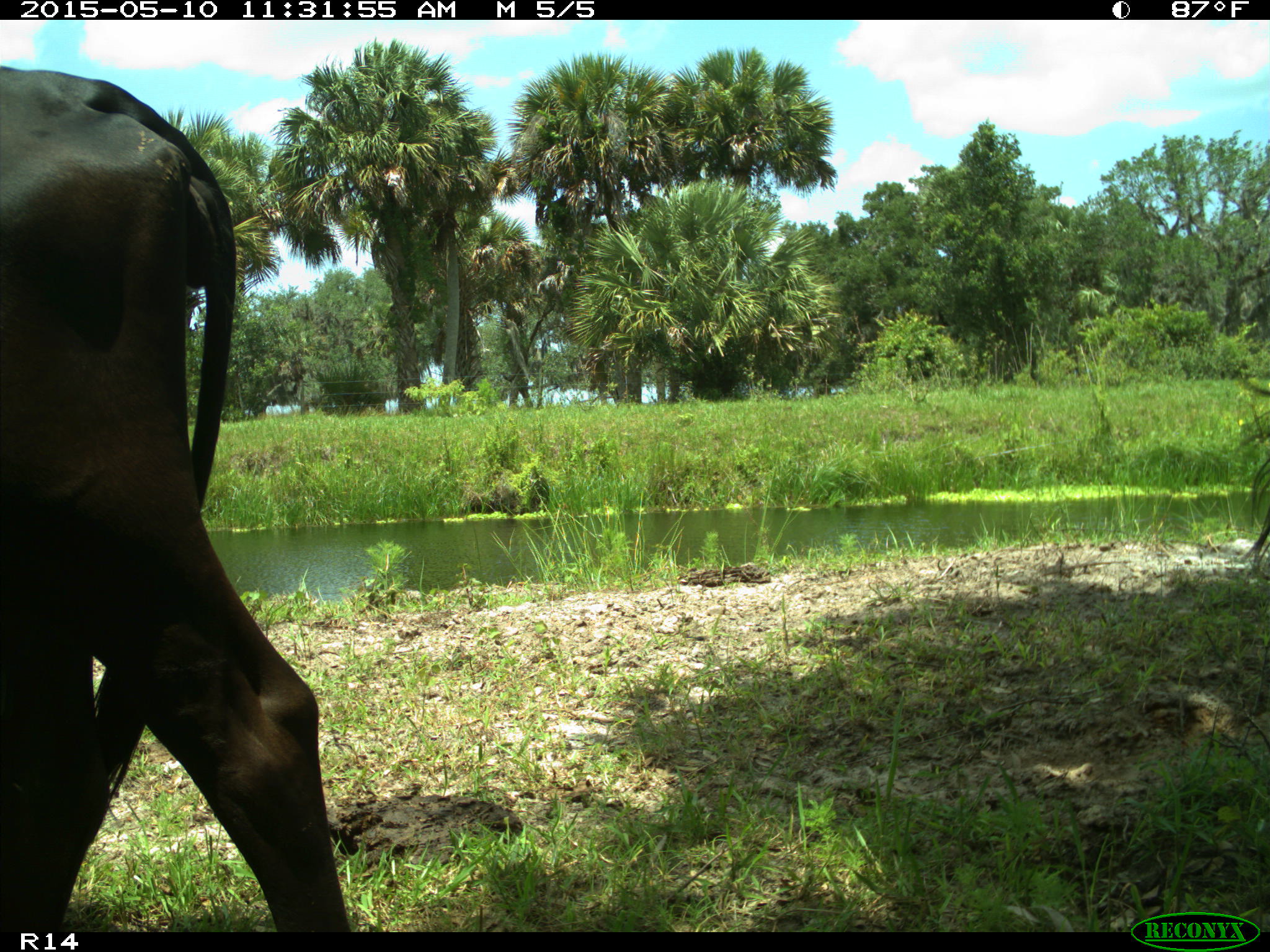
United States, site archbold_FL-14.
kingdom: Animalia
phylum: Chordata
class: Mammalia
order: Artiodactyla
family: Bovidae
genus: Bos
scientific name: Bos taurus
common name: domestic cow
Bos taurus (domestic cow).